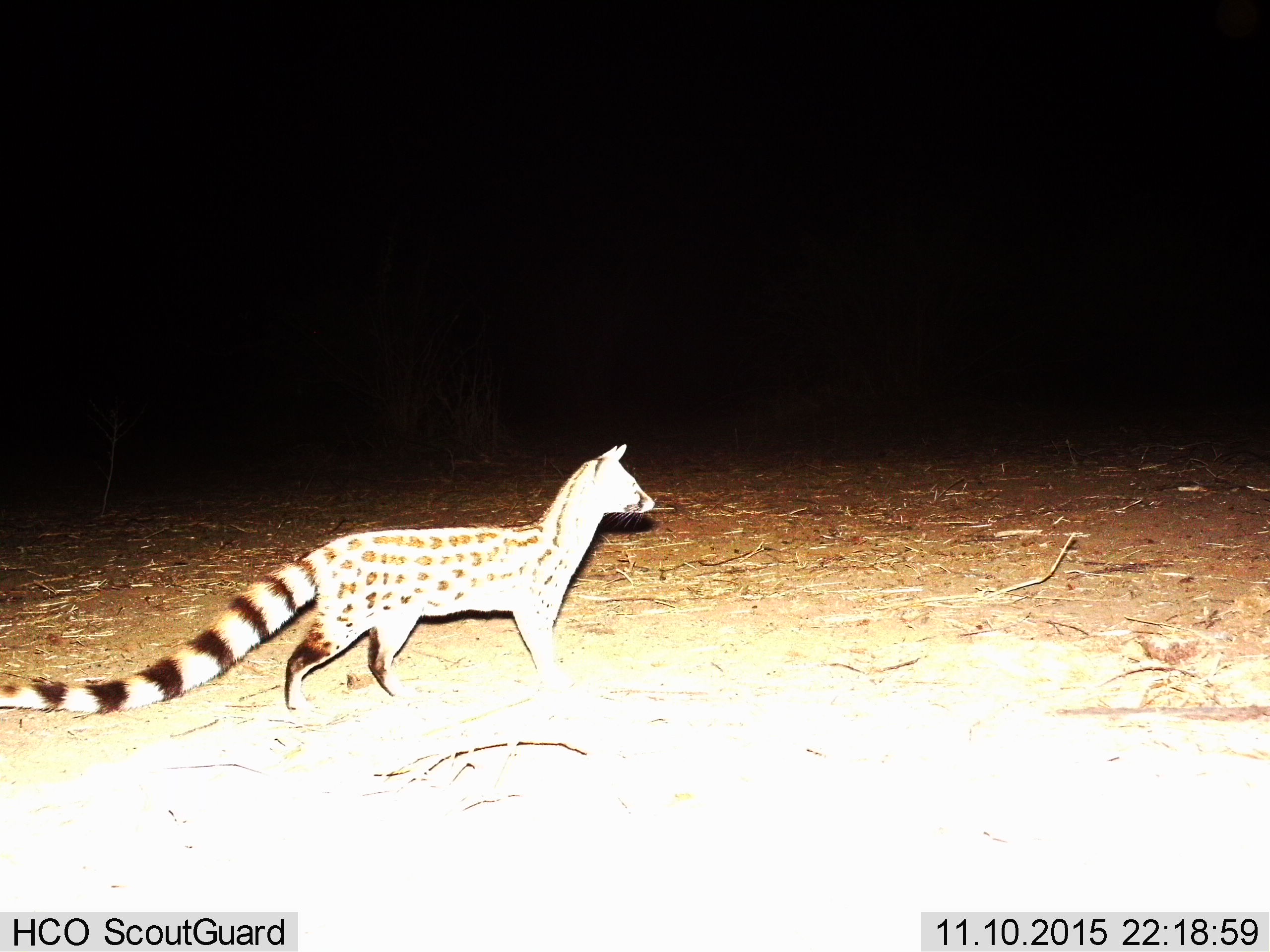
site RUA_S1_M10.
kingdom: Animalia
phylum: Chordata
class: Mammalia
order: Carnivora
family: Viverridae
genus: Genetta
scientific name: Genetta genetta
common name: small-spotted genet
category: genetcommonsmallspotted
Genetcommonsmallspotted (small-spotted genet) (Genetta genetta), count 1. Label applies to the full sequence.